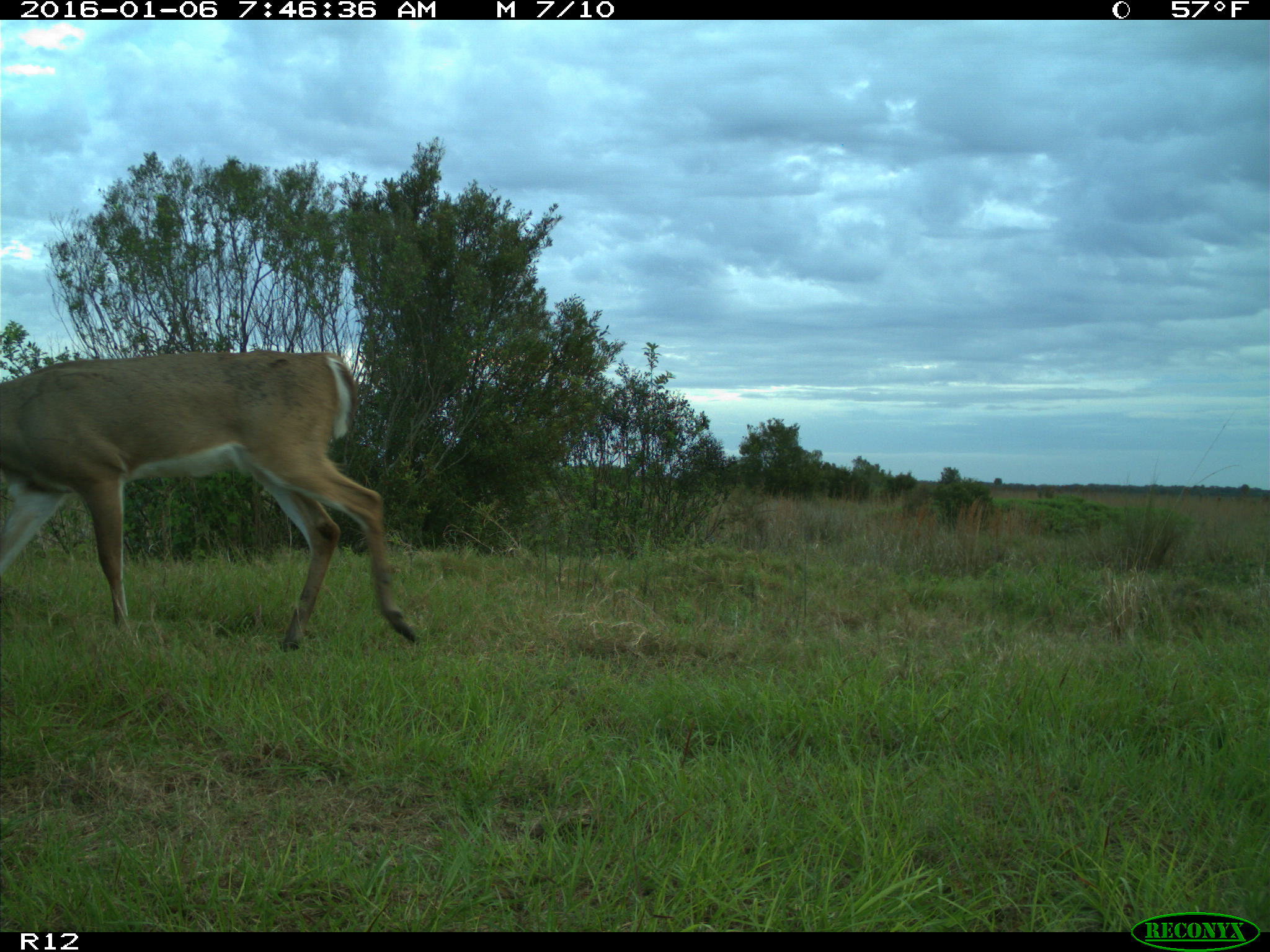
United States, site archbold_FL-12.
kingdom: Animalia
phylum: Chordata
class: Mammalia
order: Artiodactyla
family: Cervidae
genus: Odocoileus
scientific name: Odocoileus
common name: deer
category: unidentified deer